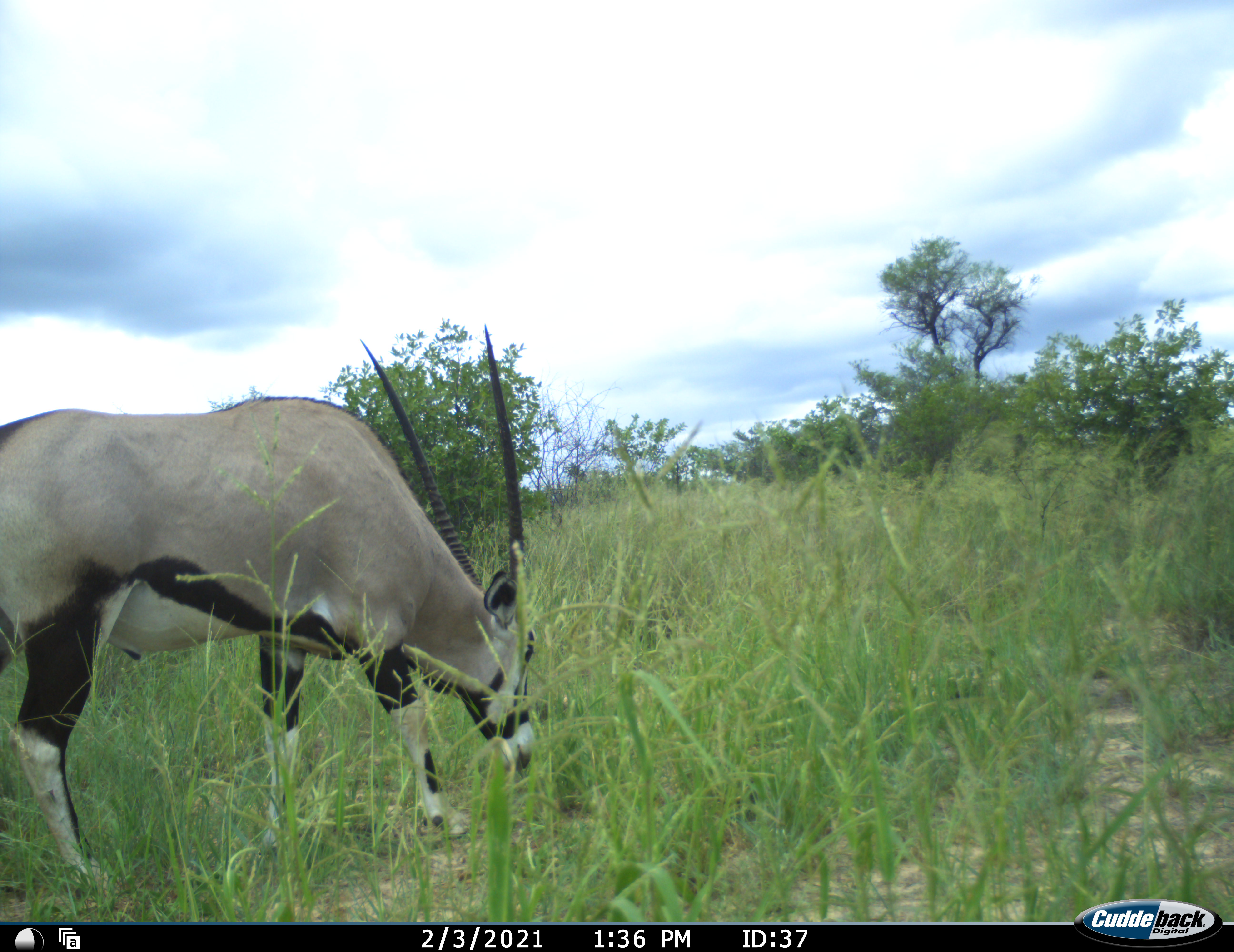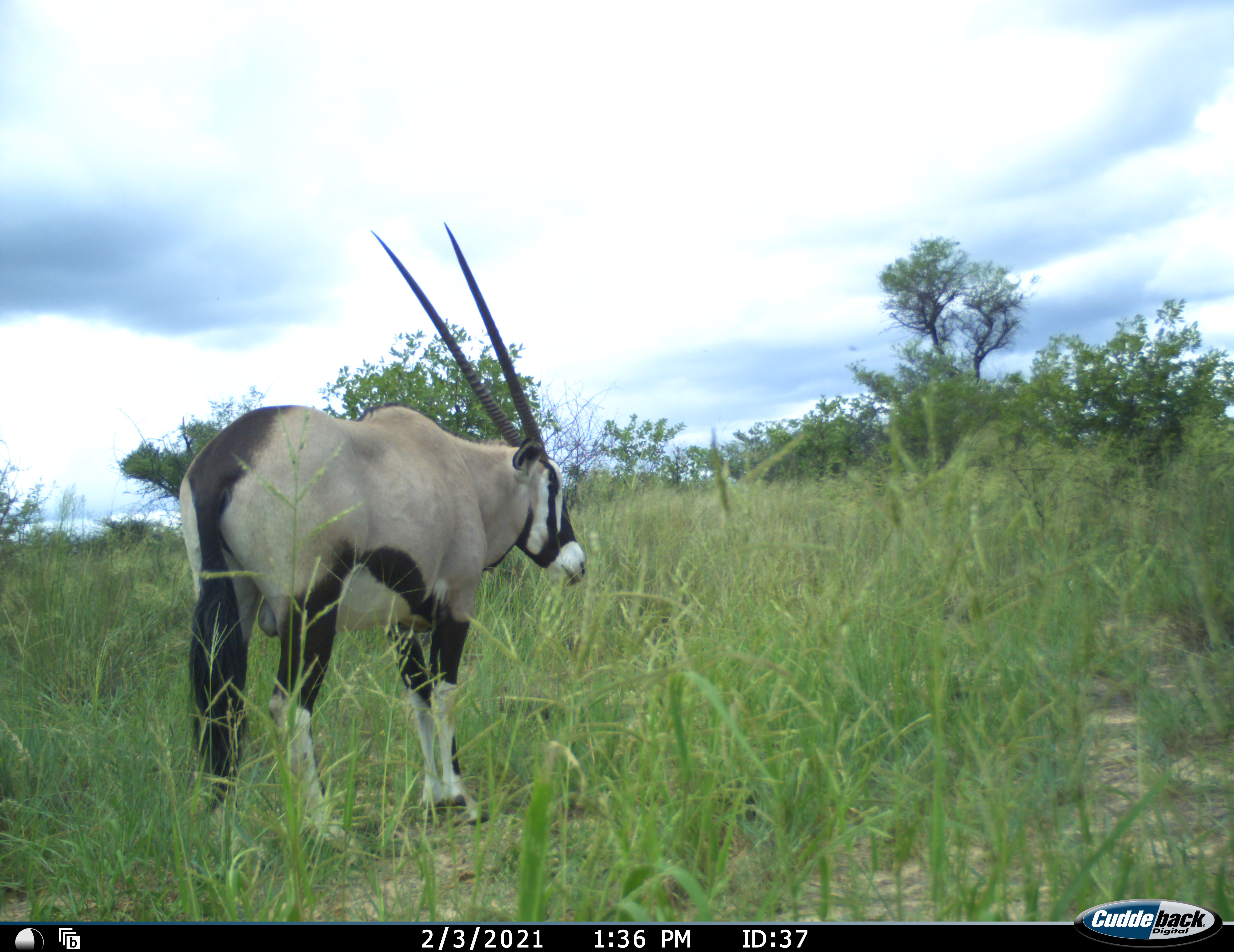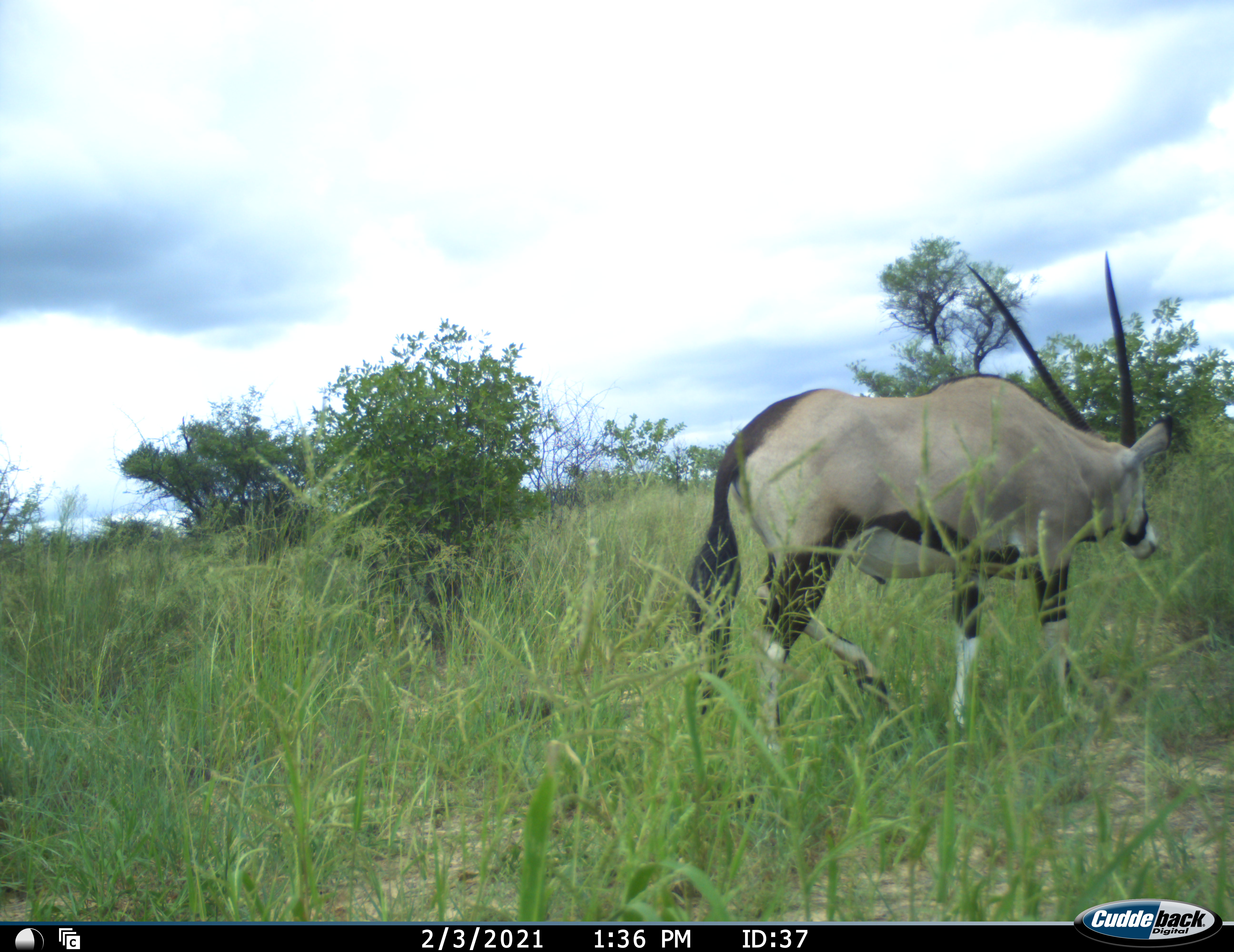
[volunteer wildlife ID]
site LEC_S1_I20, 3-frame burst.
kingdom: Animalia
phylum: Chordata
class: Mammalia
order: Artiodactyla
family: Bovidae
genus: Oryx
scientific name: Oryx gazella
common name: gemsbok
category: oryx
Oryx (gemsbok) (Oryx gazella), count 1. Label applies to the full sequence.